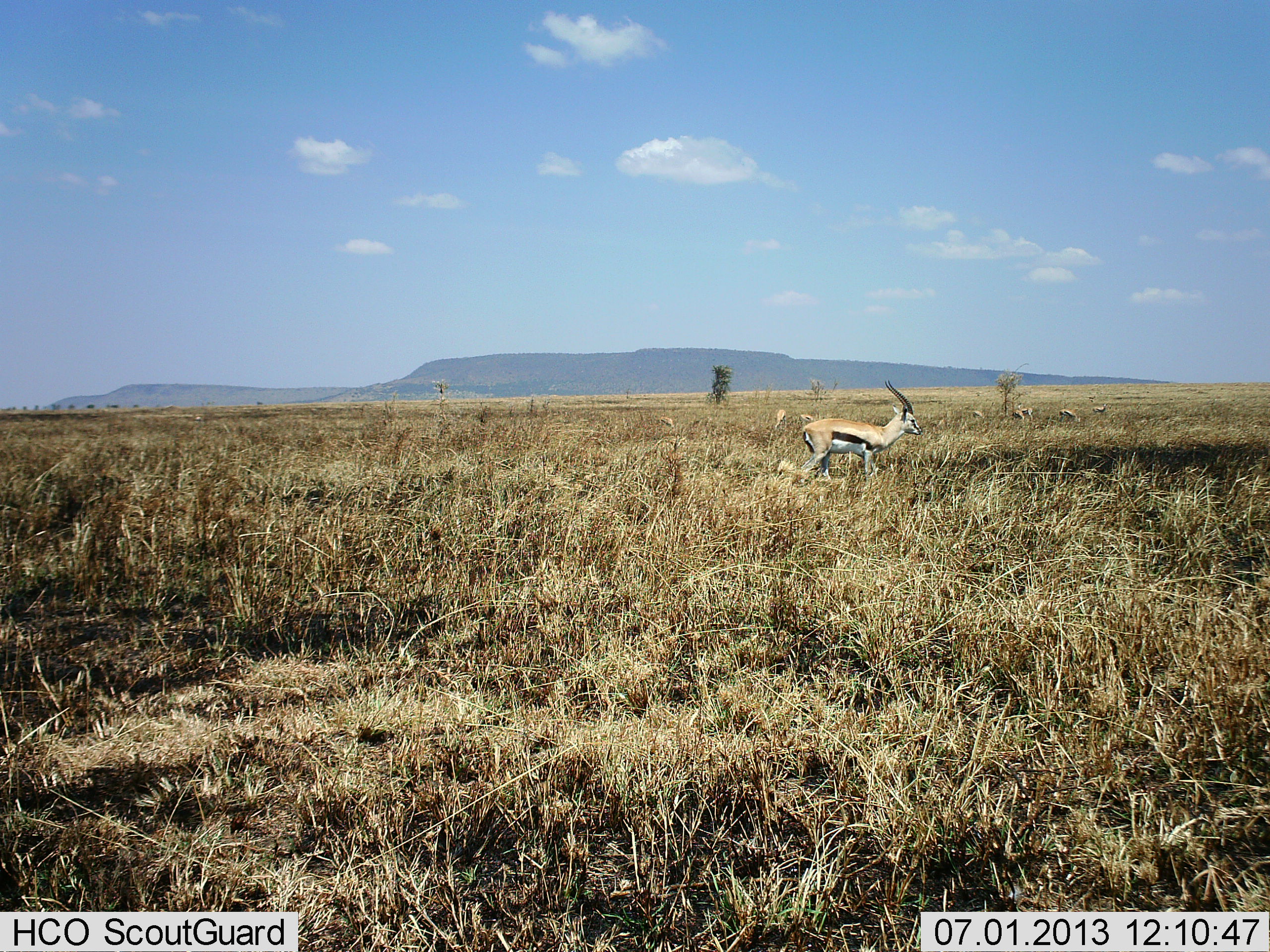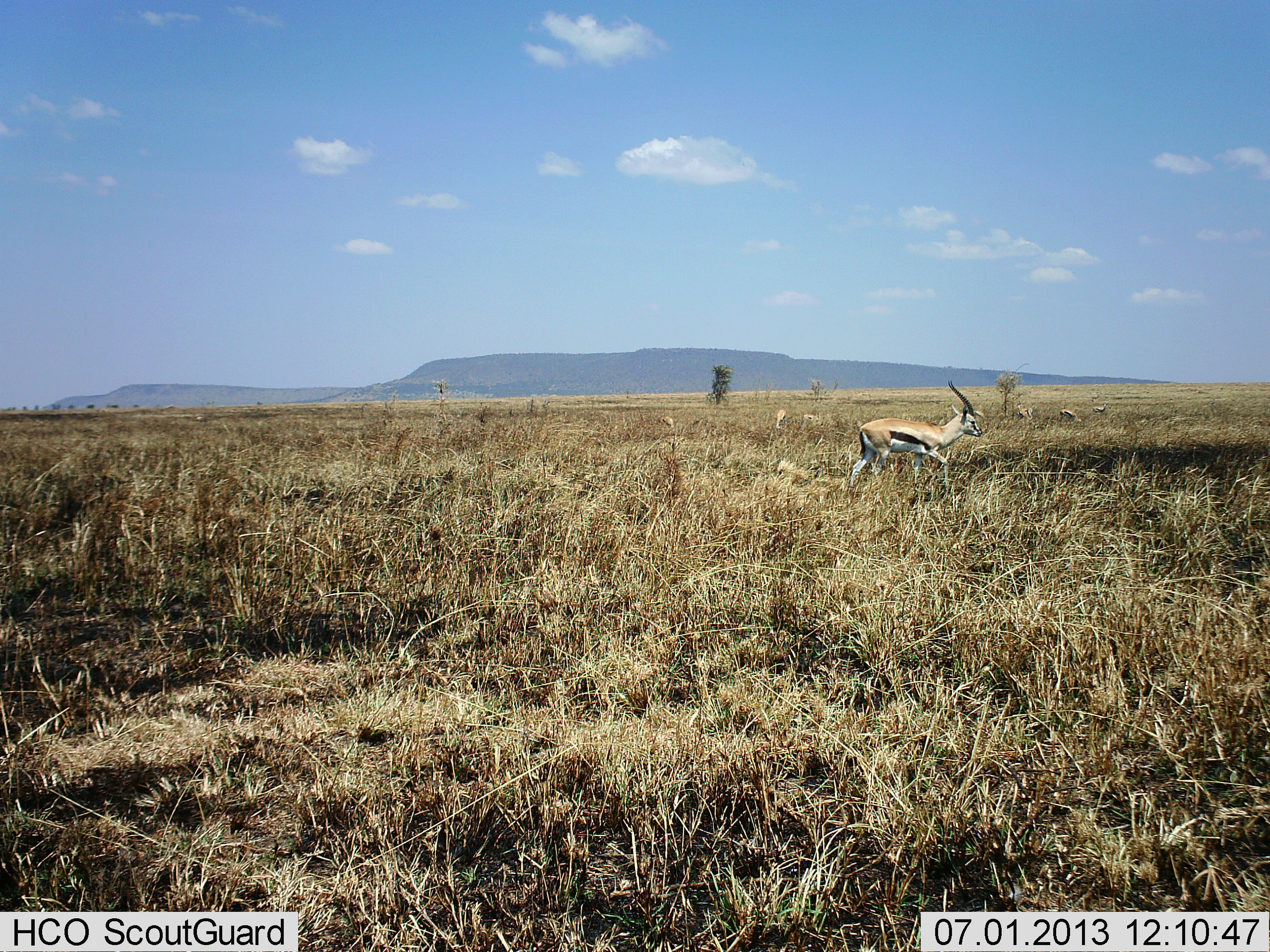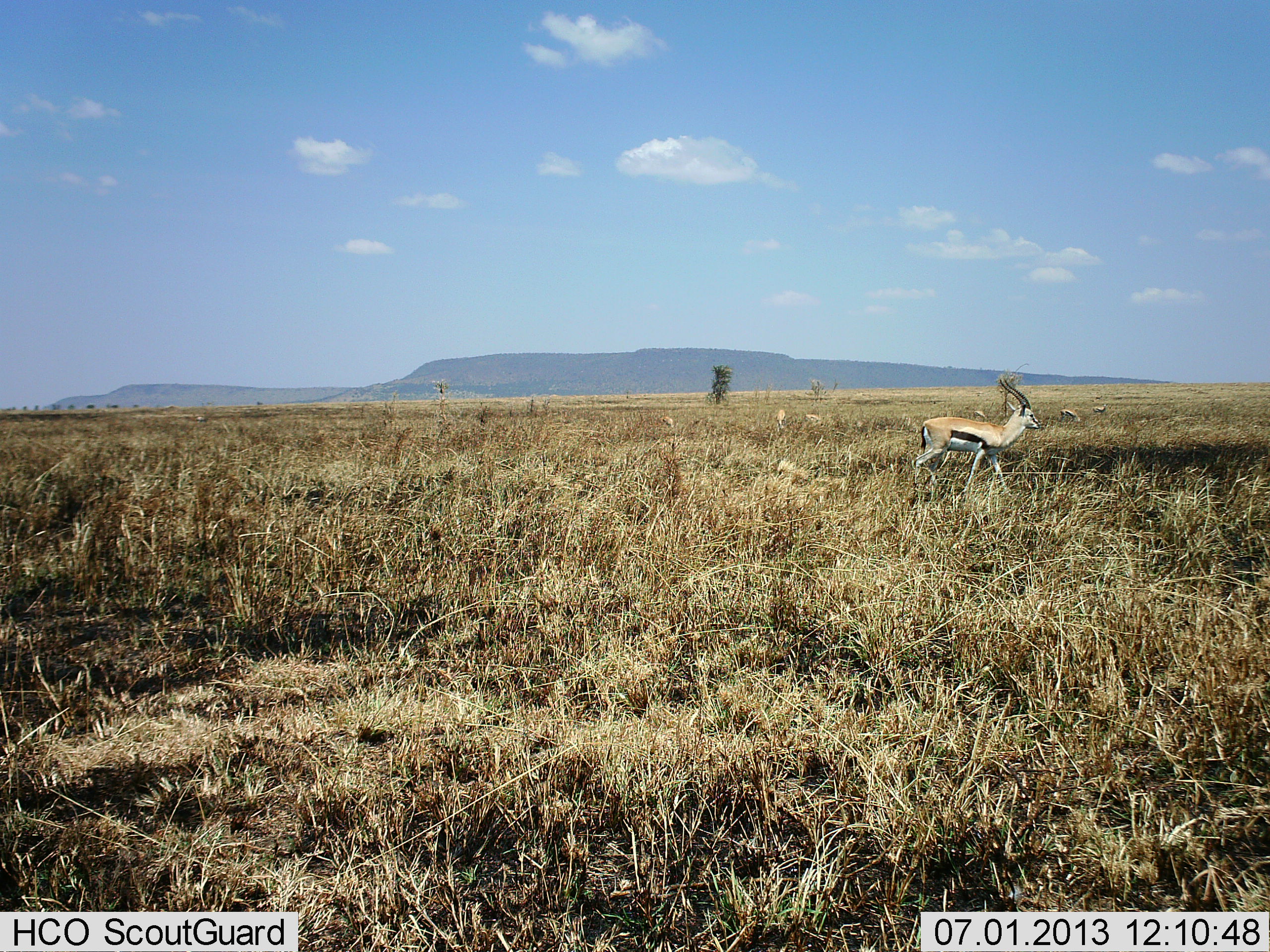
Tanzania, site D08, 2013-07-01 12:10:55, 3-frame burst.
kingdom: Animalia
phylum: Chordata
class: Mammalia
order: Artiodactyla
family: Bovidae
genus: Eudorcas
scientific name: Eudorcas thomsonii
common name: thomson's gazelle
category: gazellethomsons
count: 7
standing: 40%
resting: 0%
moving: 70%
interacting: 0%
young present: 0%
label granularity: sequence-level